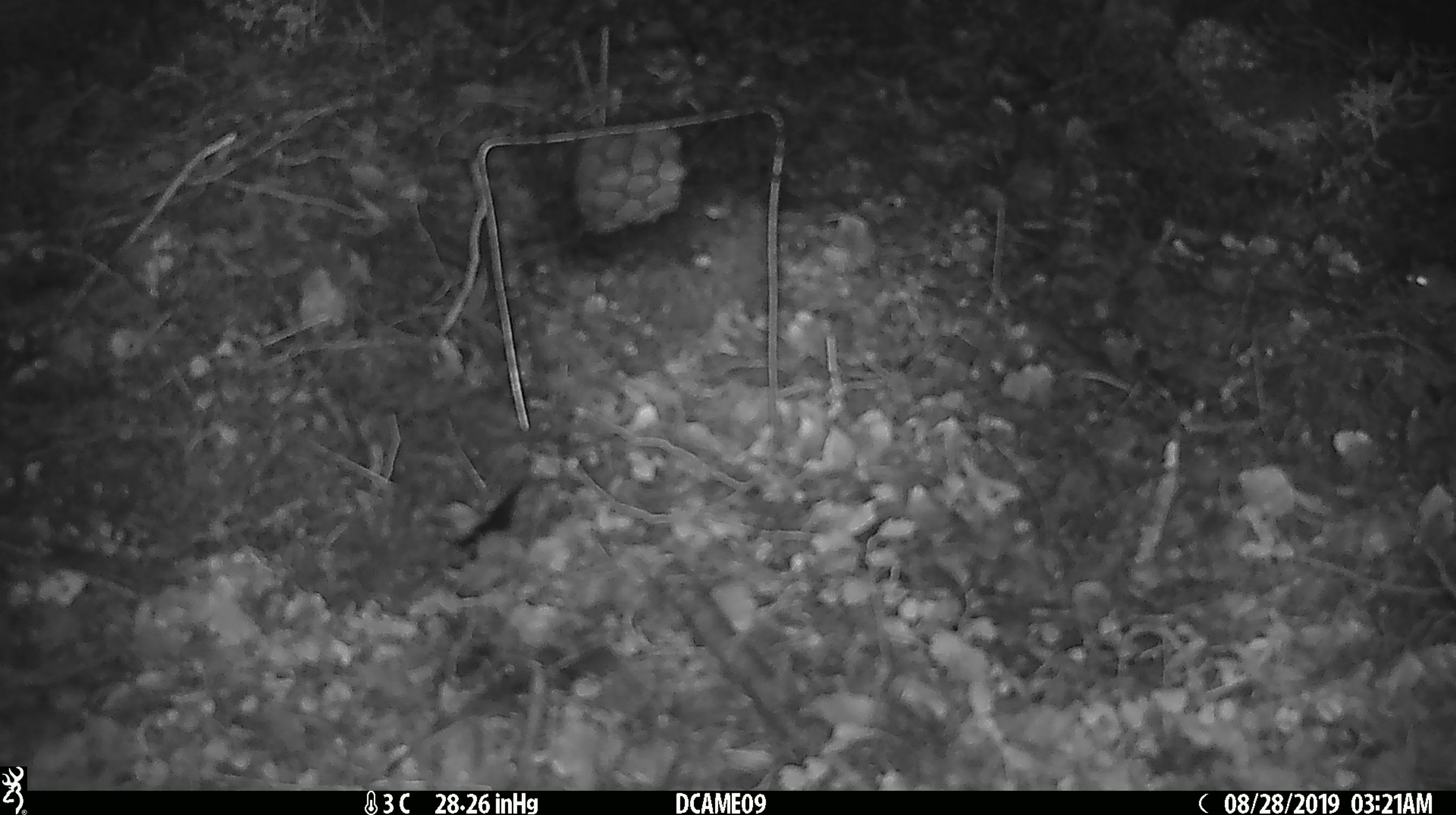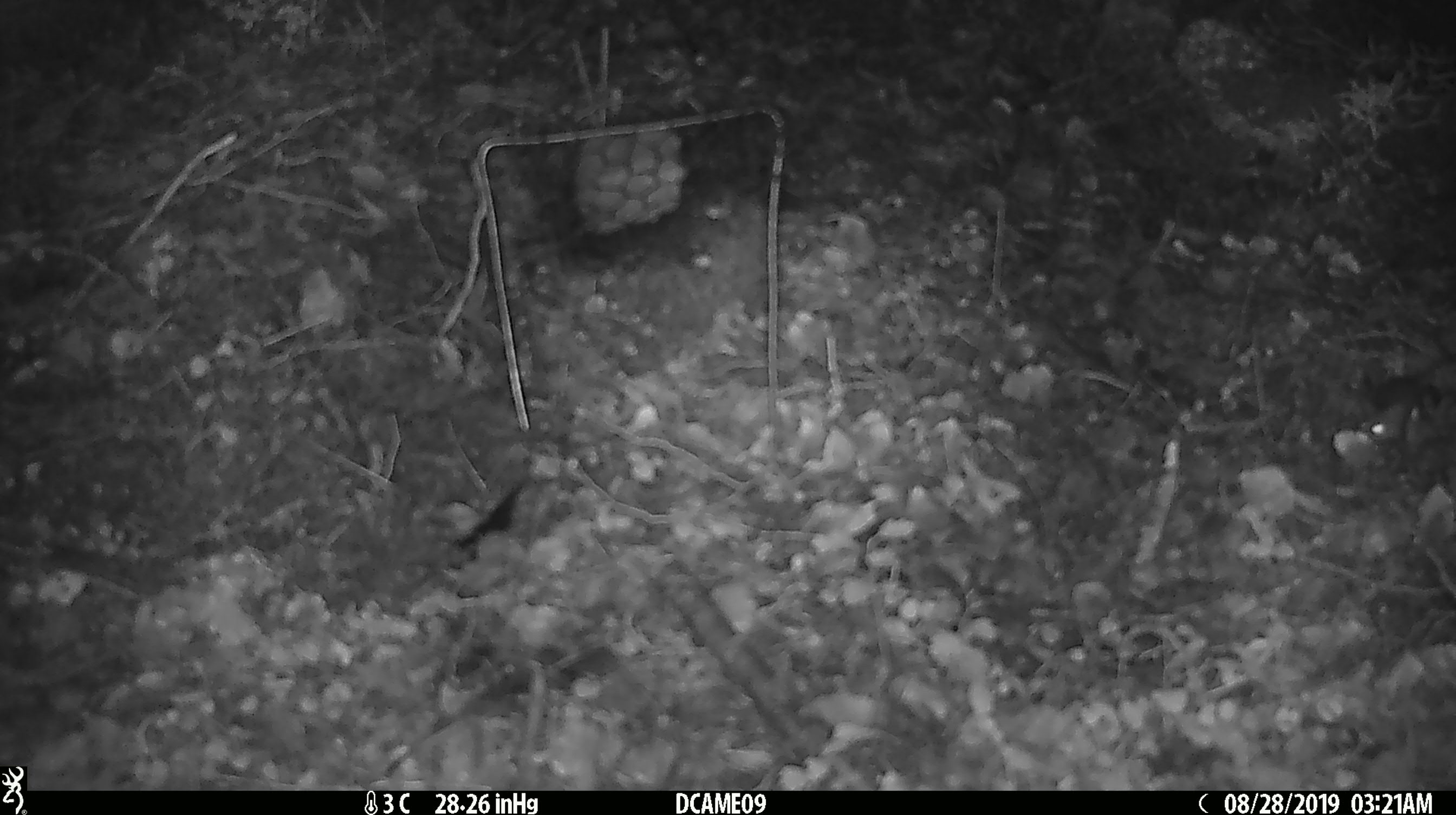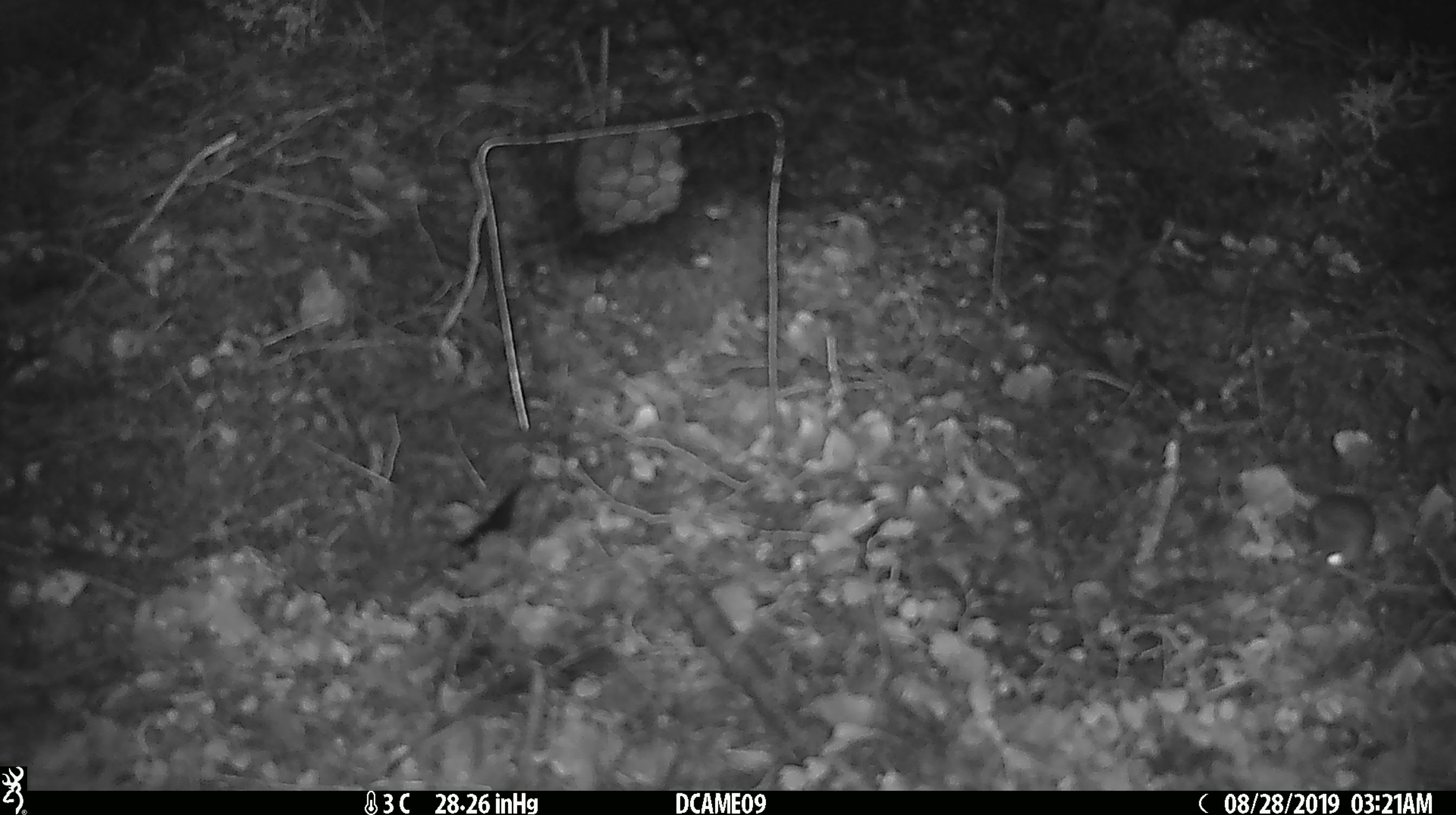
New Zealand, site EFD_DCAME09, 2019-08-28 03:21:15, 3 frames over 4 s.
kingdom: Animalia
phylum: Chordata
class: Mammalia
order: Rodentia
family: Muridae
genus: Mus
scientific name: Mus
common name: mouse